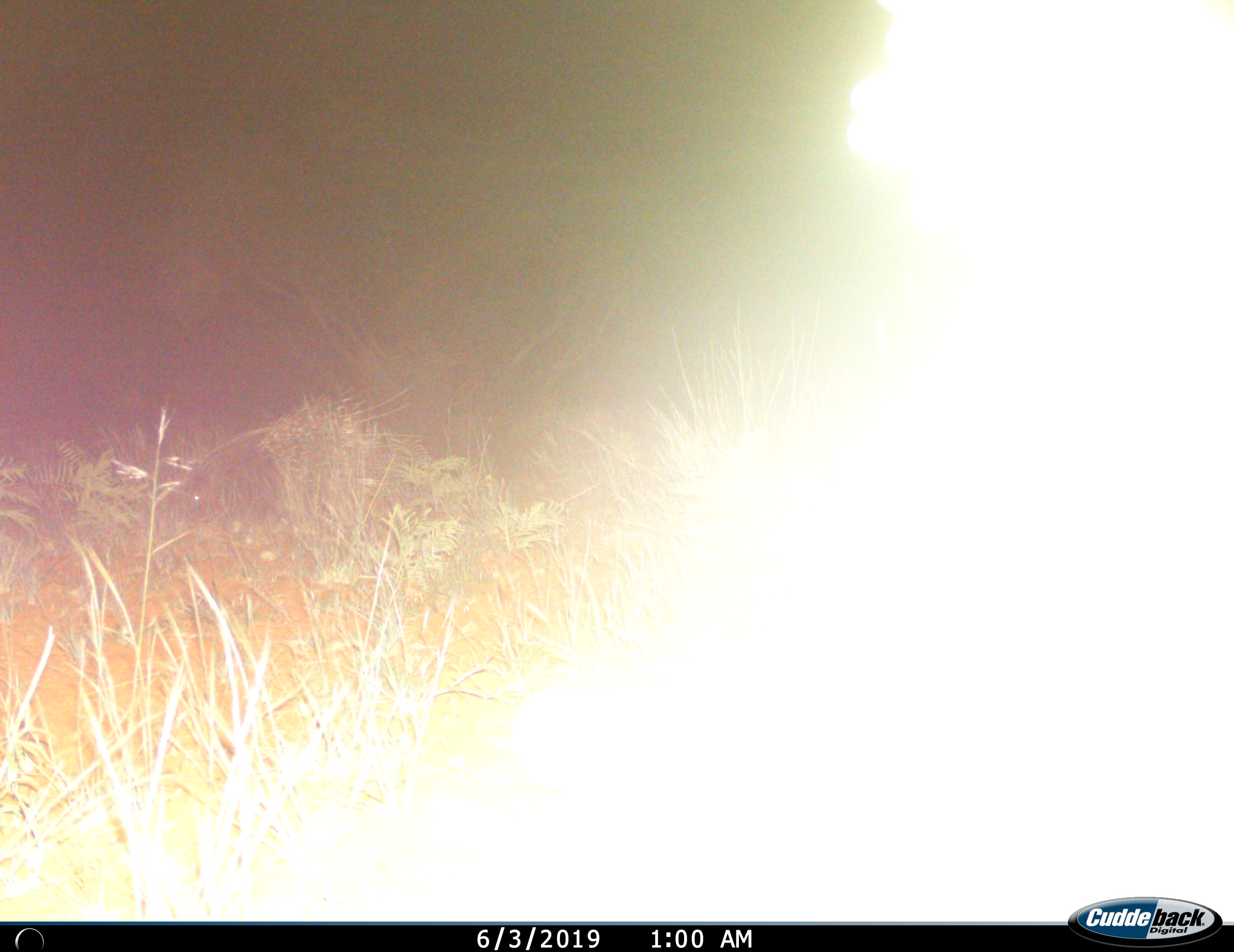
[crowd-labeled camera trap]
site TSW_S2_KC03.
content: unidentified animal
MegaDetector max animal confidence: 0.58